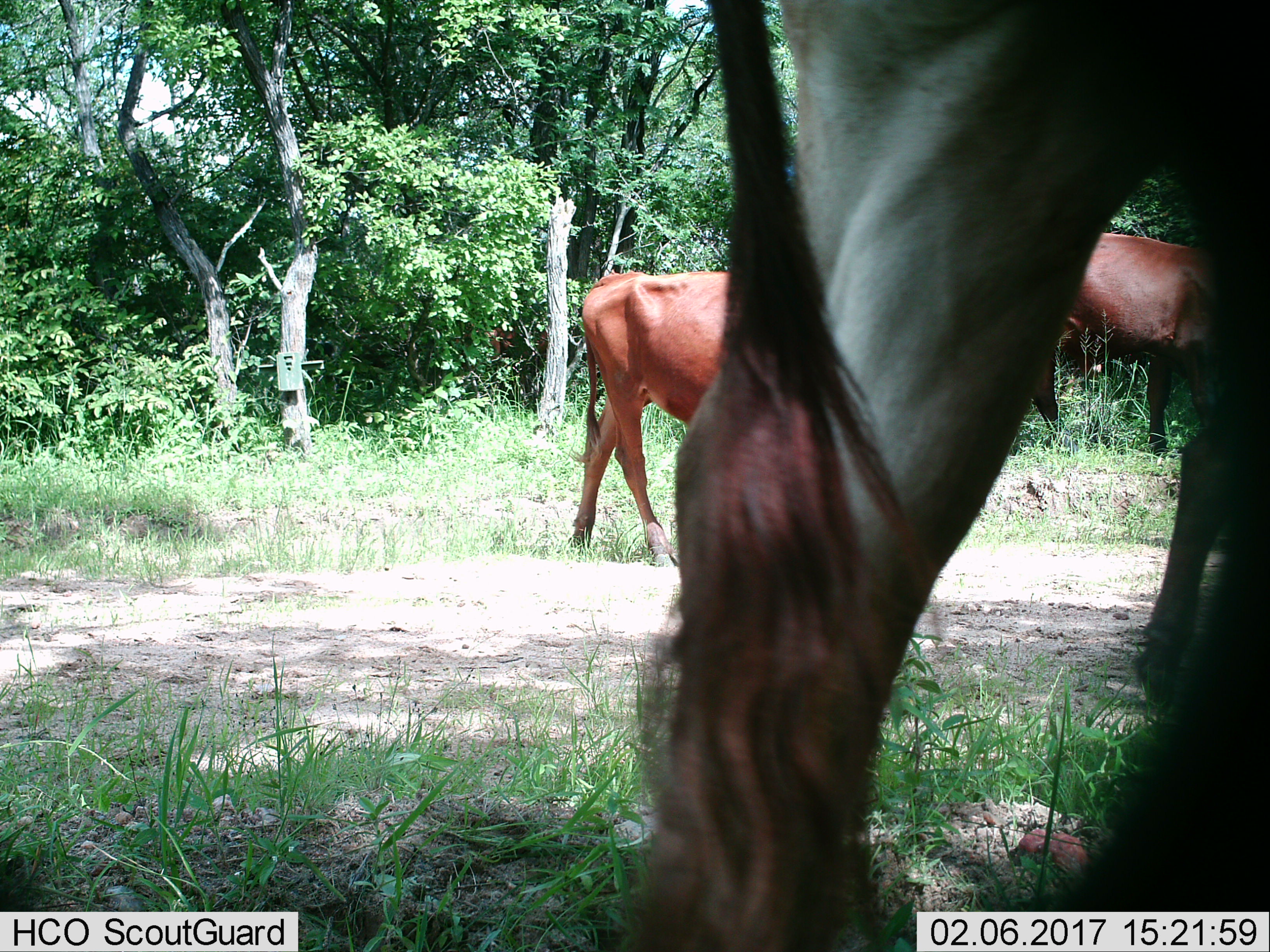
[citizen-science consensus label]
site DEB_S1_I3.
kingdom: Animalia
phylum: Chordata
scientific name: Vertebrata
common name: domestic animal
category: domesticanimal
Domesticanimal (domestic animal) (Vertebrata), count 3. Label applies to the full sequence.